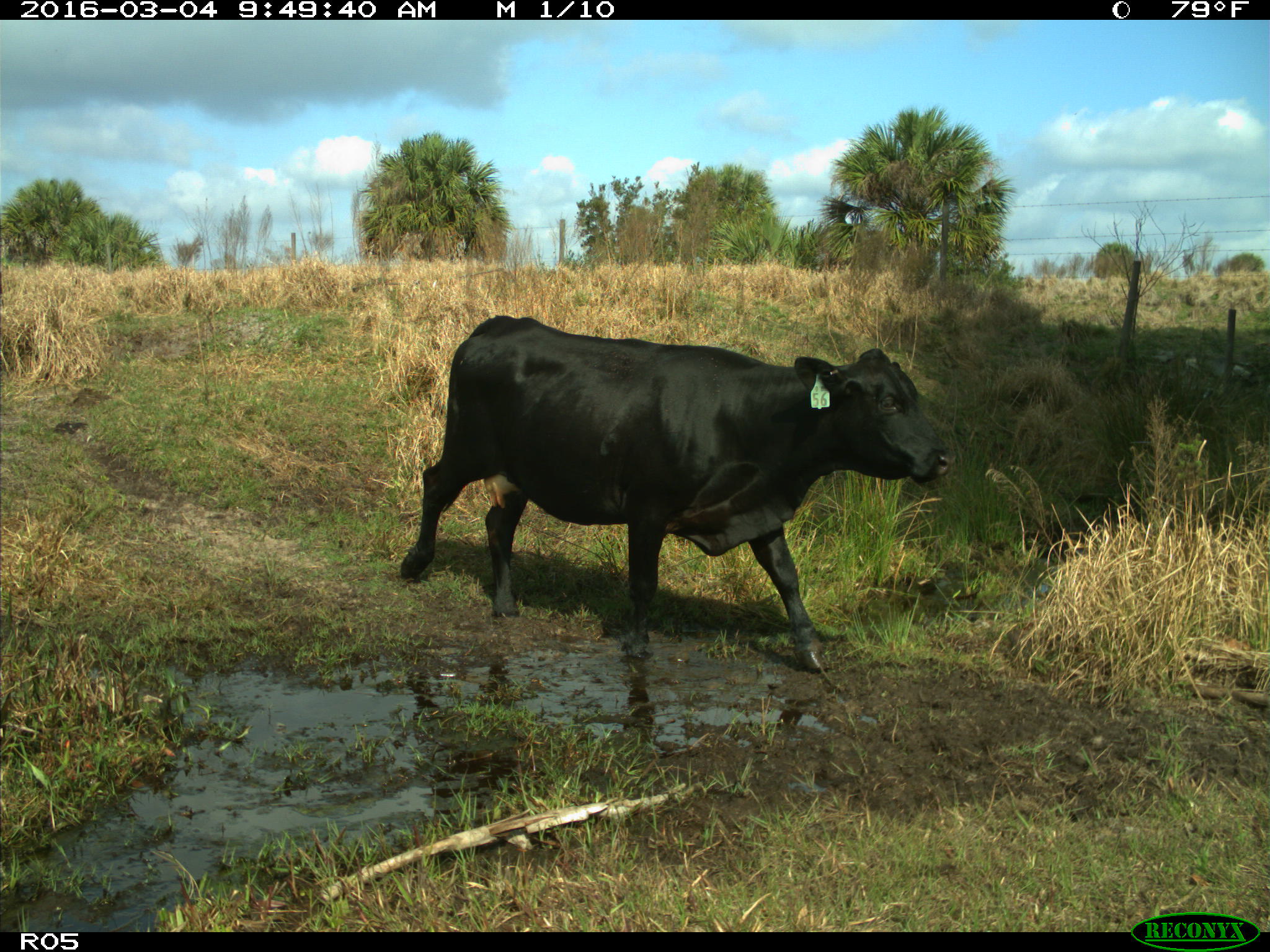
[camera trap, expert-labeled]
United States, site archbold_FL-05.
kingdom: Animalia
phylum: Chordata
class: Mammalia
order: Artiodactyla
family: Bovidae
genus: Bos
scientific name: Bos taurus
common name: domestic cow